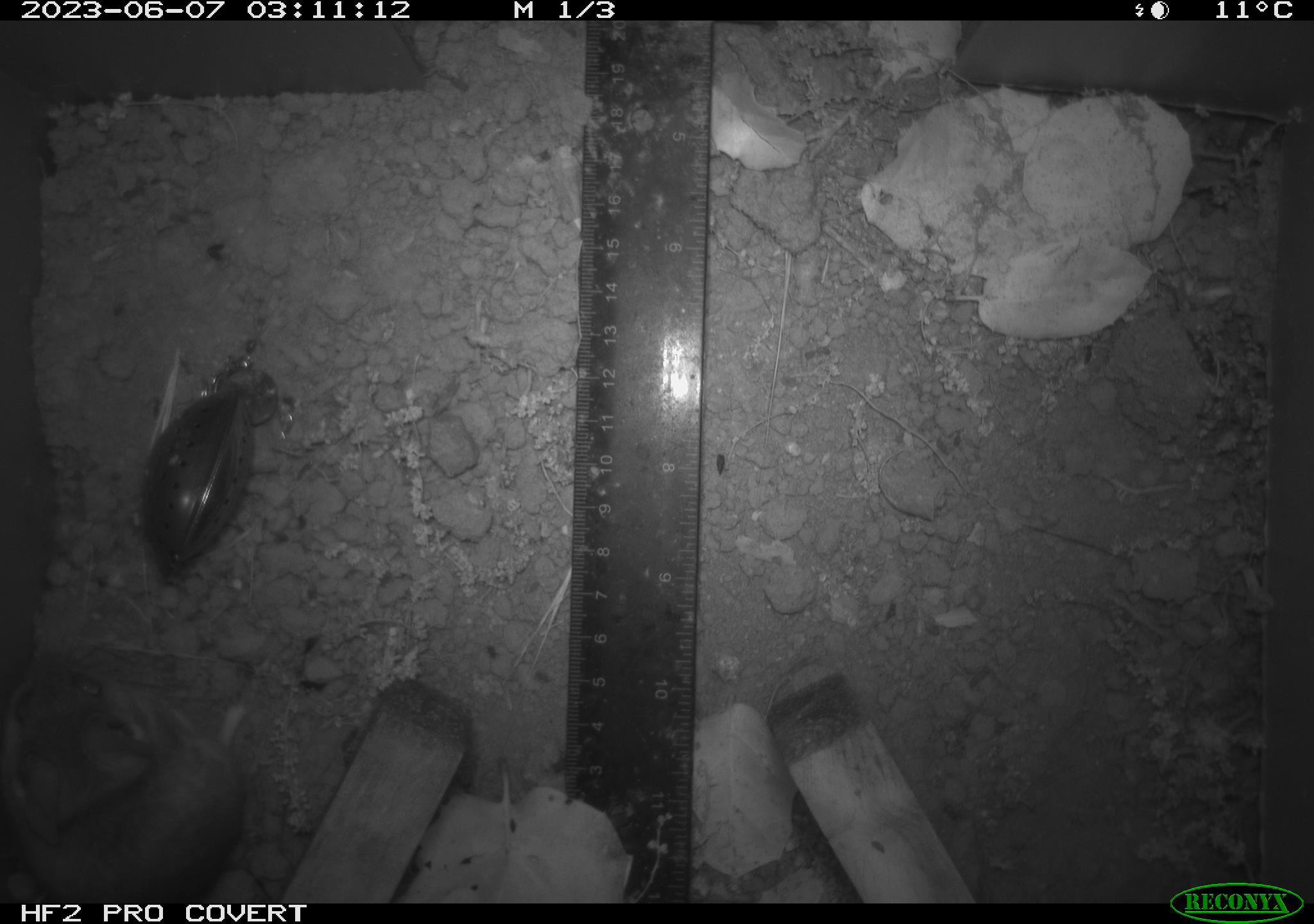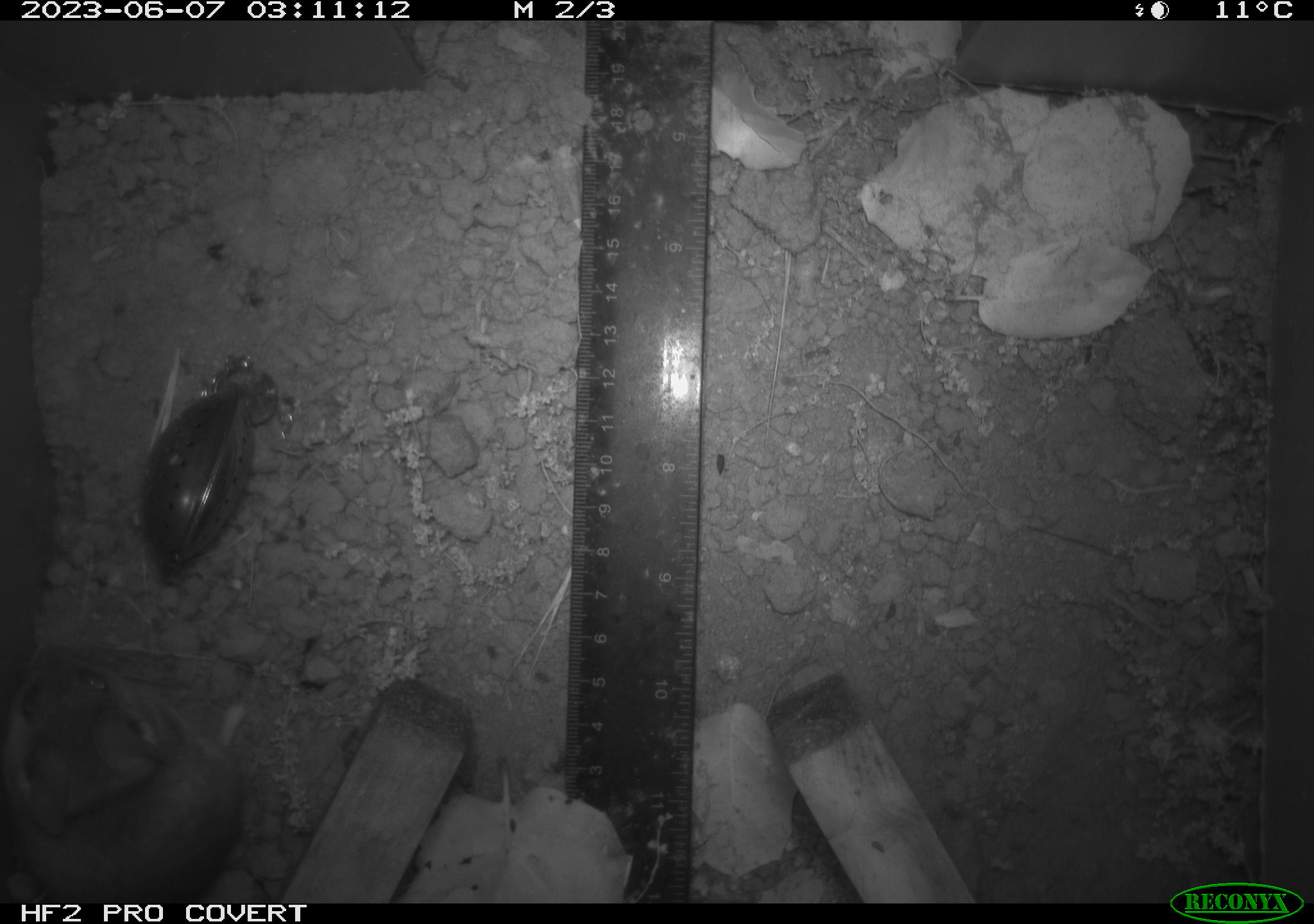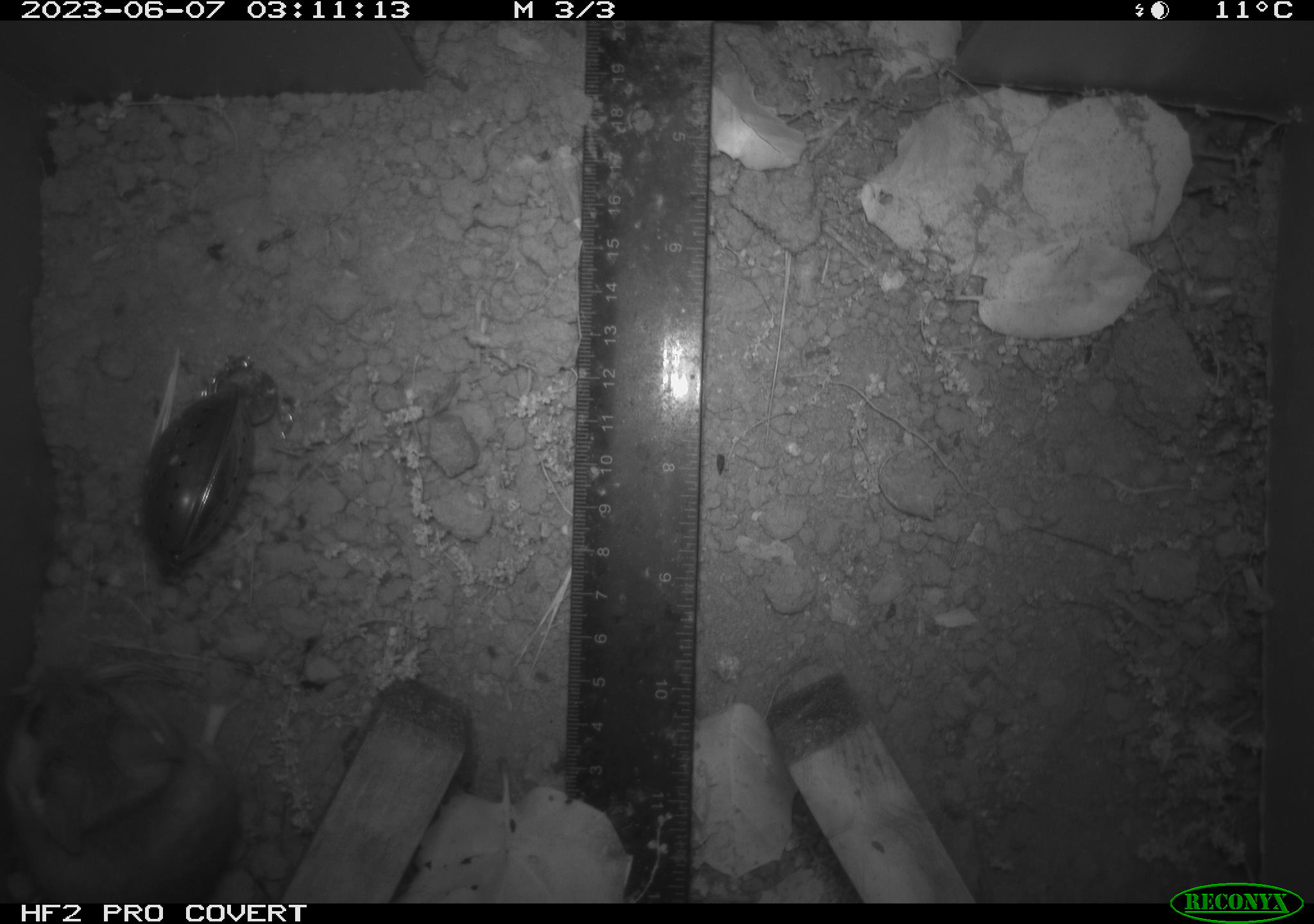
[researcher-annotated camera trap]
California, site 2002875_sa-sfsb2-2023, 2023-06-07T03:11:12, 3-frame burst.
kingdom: Animalia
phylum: Chordata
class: Mammalia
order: Rodentia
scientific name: Rodentia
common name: mouse species